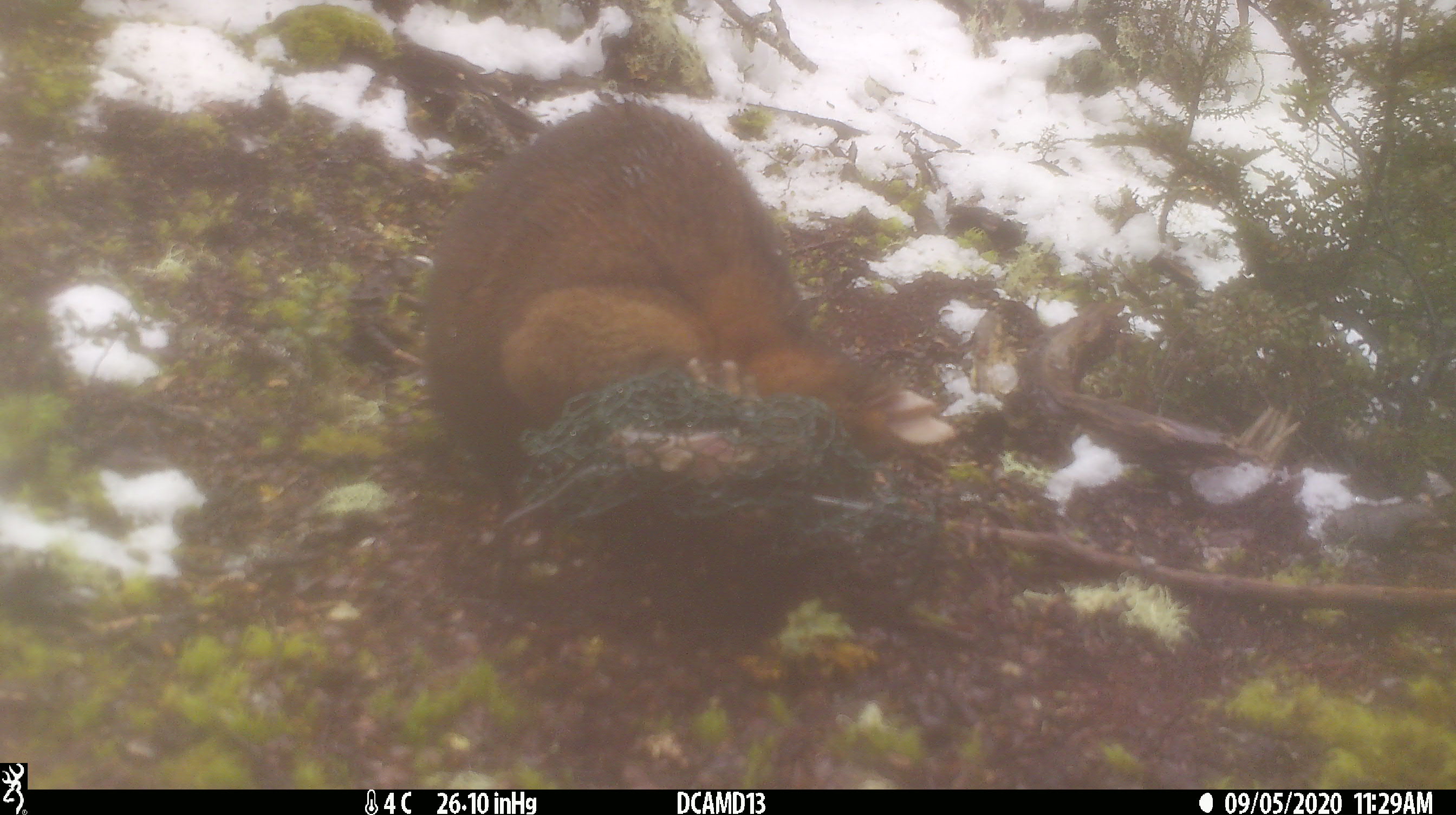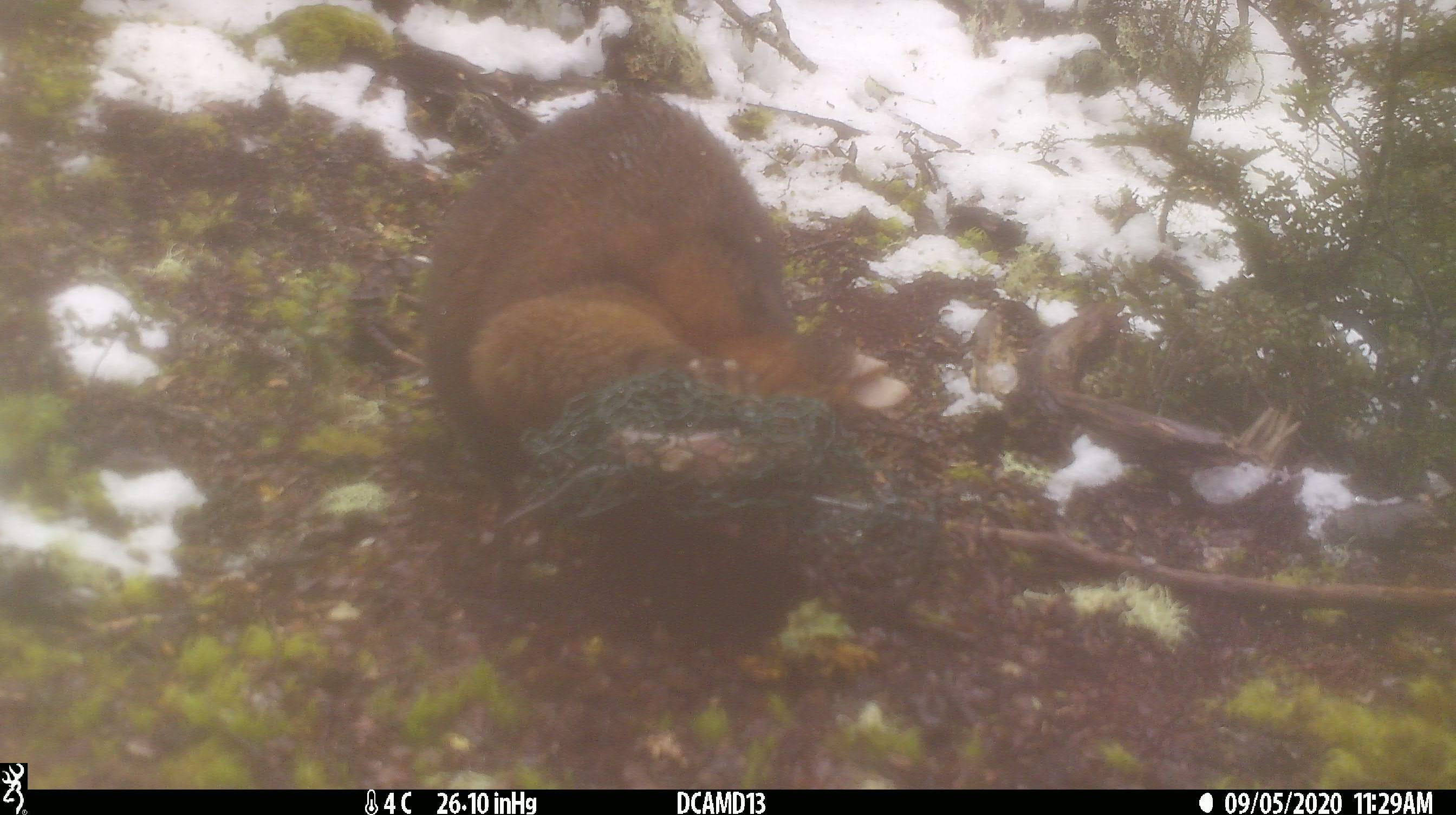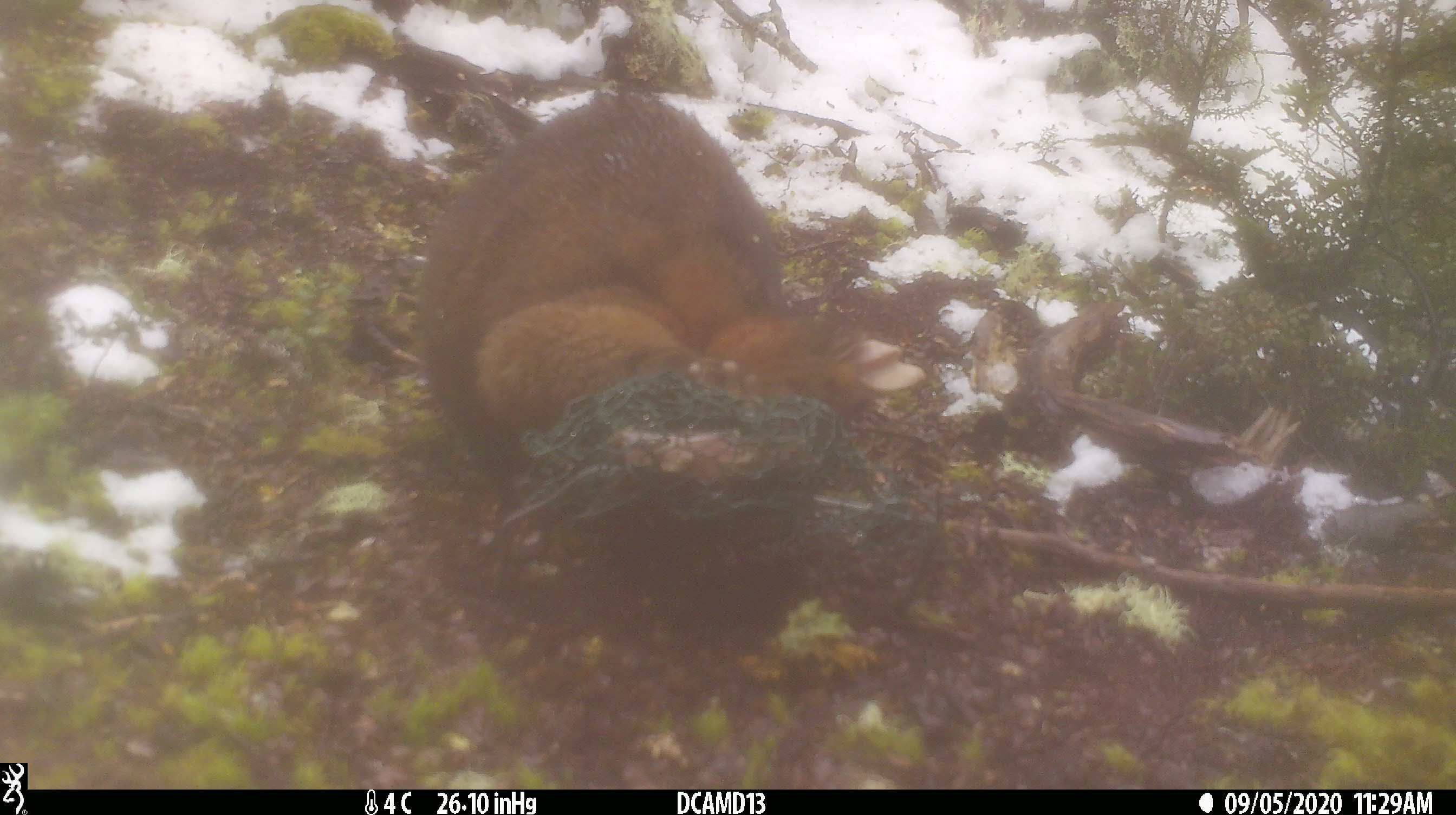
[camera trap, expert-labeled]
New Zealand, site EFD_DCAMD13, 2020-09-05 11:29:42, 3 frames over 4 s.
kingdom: Animalia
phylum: Chordata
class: Mammalia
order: Diprotodontia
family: Phalangeridae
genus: Trichosurus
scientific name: Trichosurus vulpecula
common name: common brushtail possum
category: possum